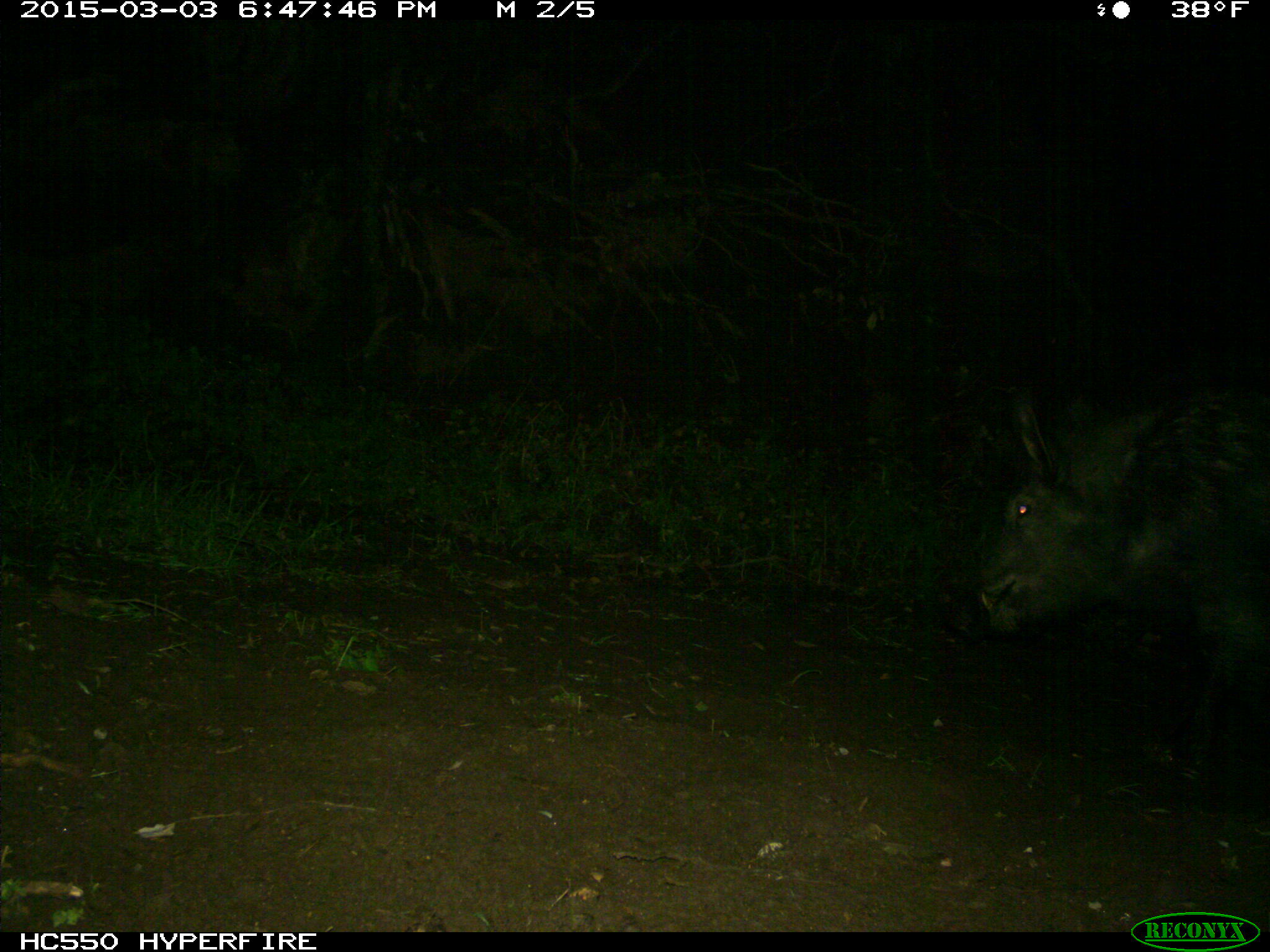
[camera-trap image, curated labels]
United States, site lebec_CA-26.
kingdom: Animalia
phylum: Chordata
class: Mammalia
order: Artiodactyla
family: Suidae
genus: Sus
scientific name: Sus scrofa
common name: wild boar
Sus scrofa (wild boar).